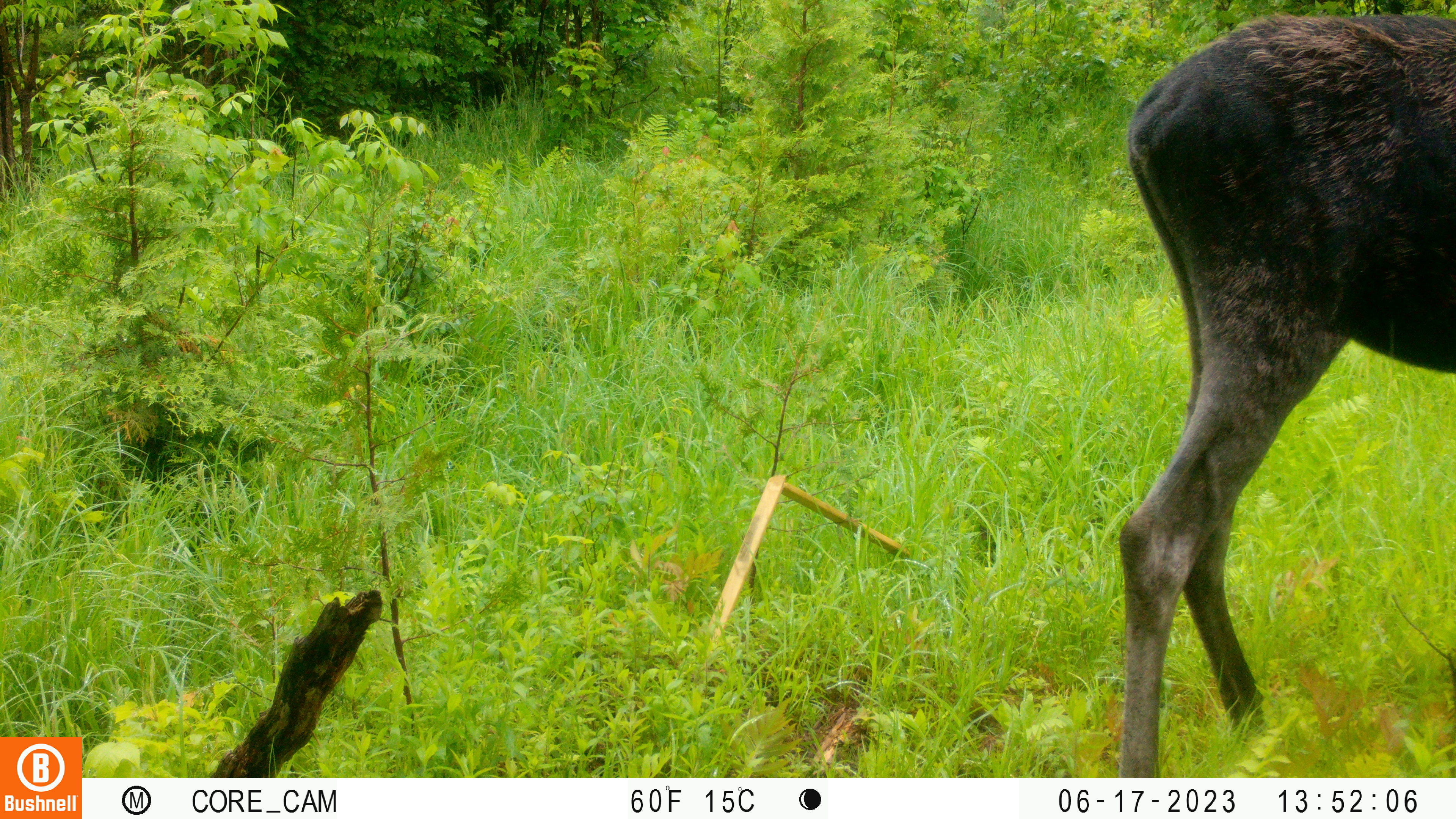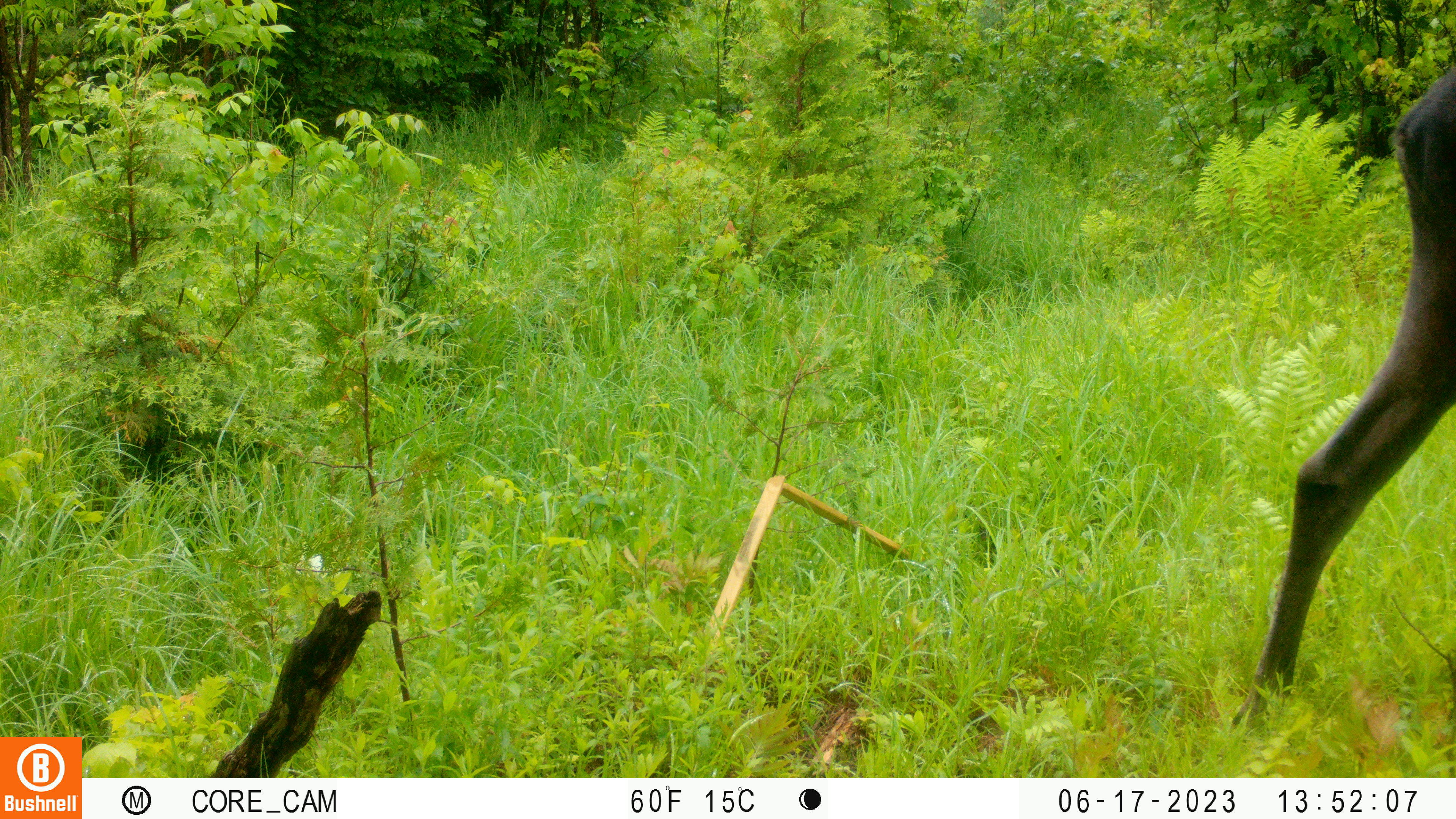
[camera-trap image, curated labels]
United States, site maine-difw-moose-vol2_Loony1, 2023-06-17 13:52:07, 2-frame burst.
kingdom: Animalia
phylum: Chordata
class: Mammalia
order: Artiodactyla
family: Cervidae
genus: Alces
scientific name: Alces alces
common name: moose